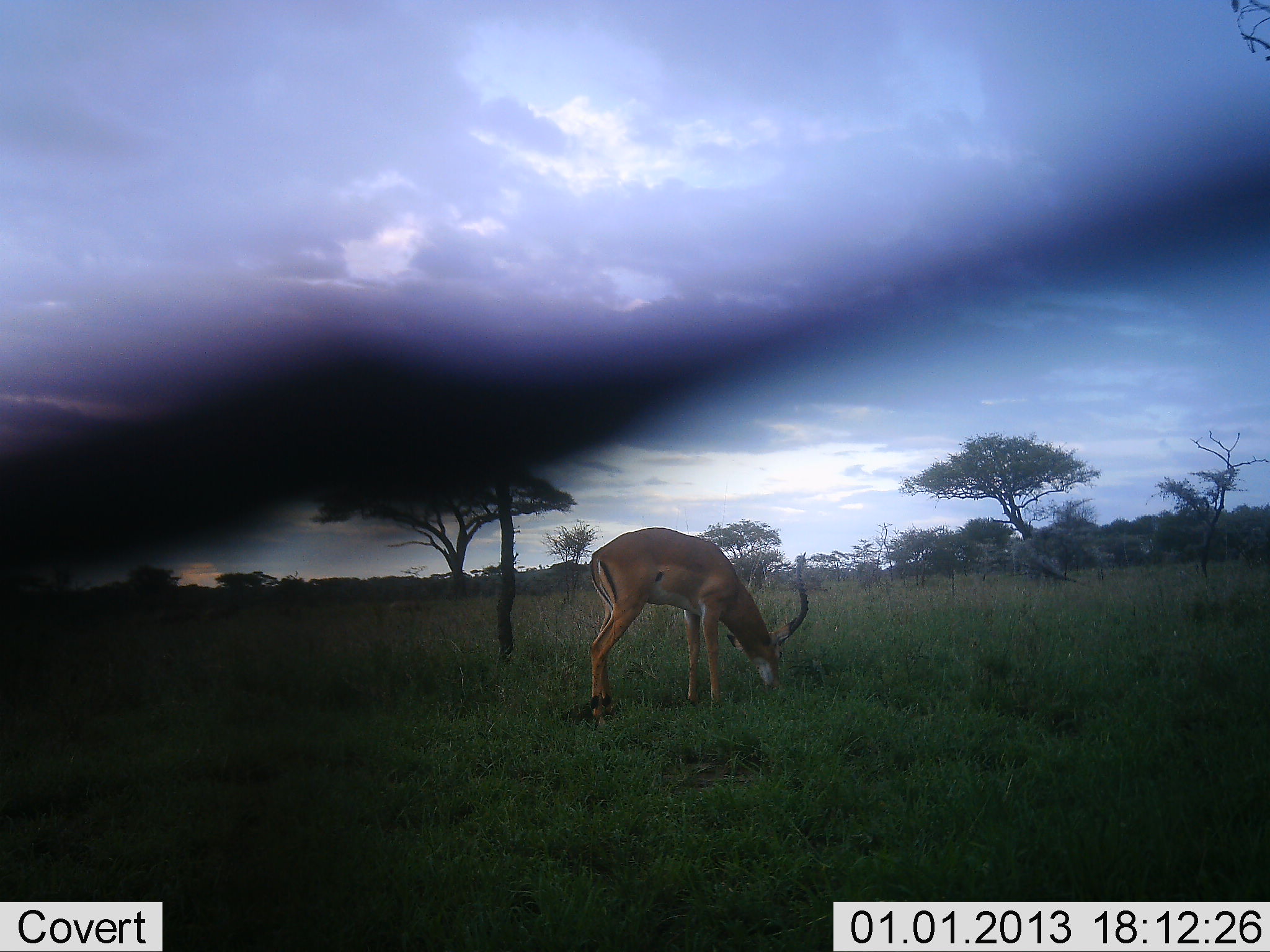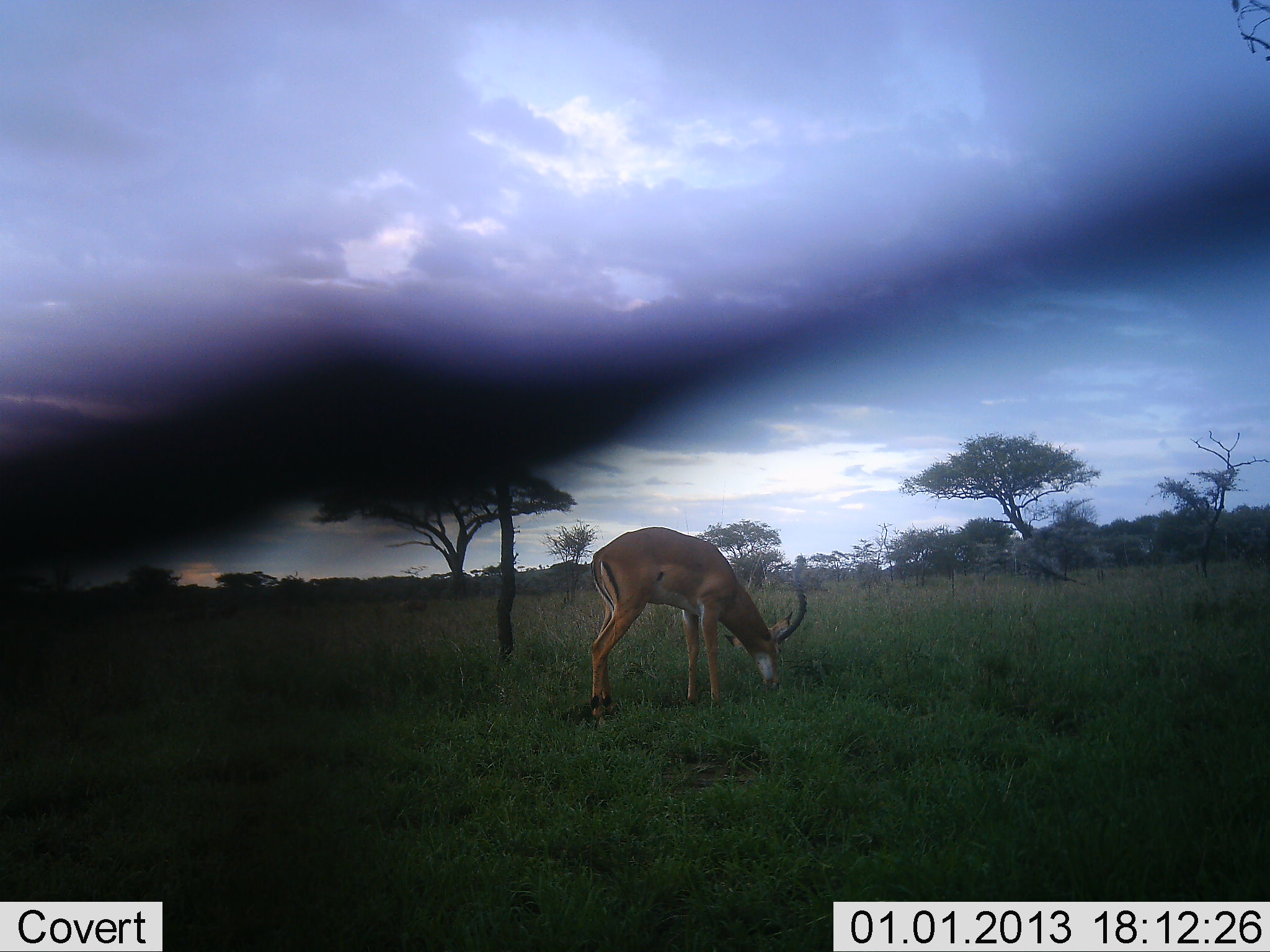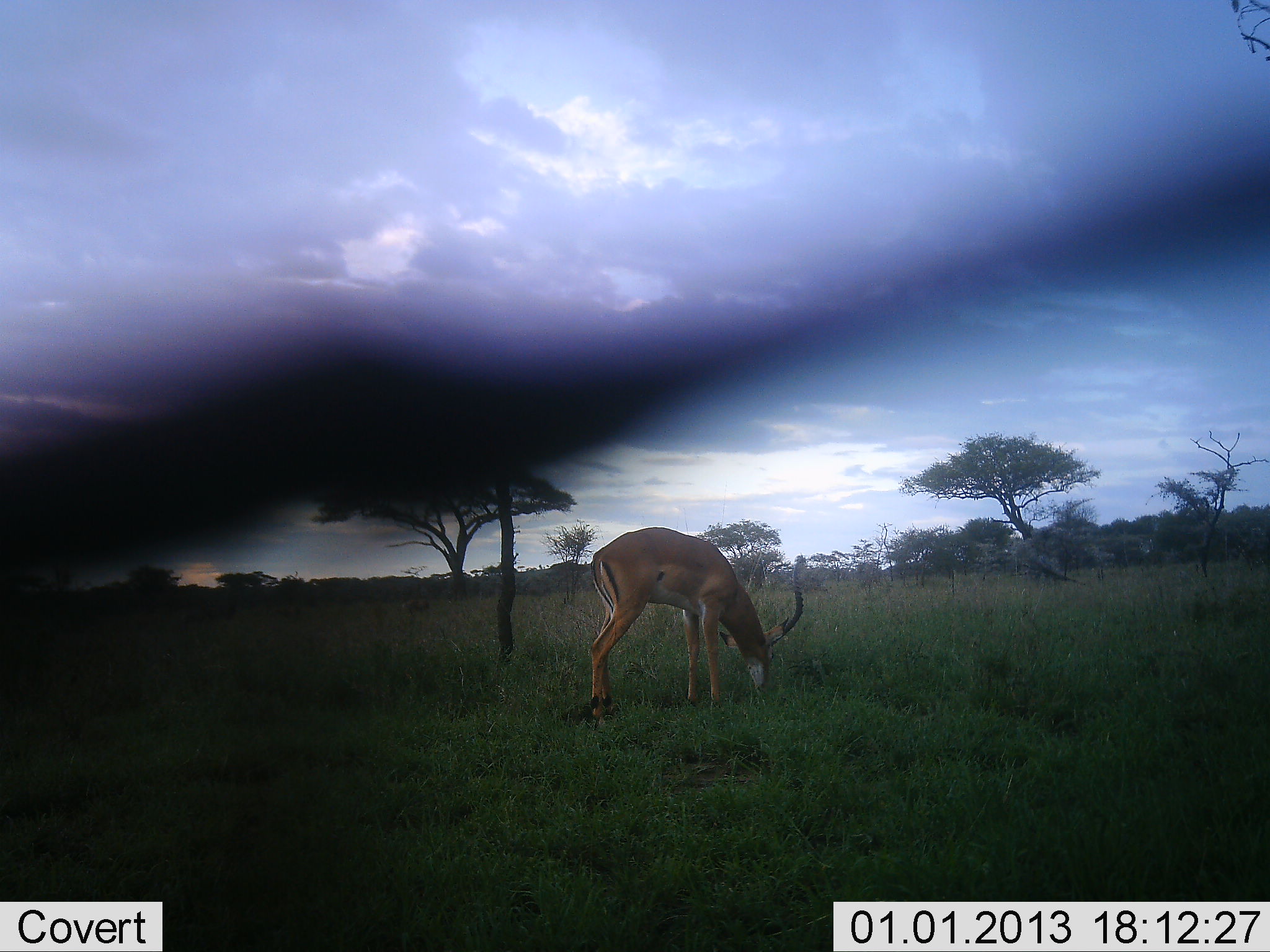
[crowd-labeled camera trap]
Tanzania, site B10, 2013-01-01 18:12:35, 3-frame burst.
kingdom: Animalia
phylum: Chordata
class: Mammalia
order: Artiodactyla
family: Bovidae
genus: Aepyceros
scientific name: Aepyceros melampus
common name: impala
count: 1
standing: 19%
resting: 0%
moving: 0%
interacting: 0%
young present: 0%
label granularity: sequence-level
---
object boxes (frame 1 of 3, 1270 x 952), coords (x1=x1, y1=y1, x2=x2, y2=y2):
animal: (x1=588, y1=527, x2=810, y2=730)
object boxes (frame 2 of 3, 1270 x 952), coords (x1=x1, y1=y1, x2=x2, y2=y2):
animal: (x1=588, y1=527, x2=807, y2=727)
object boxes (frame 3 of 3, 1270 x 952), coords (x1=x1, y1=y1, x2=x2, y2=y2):
animal: (x1=589, y1=527, x2=804, y2=733)